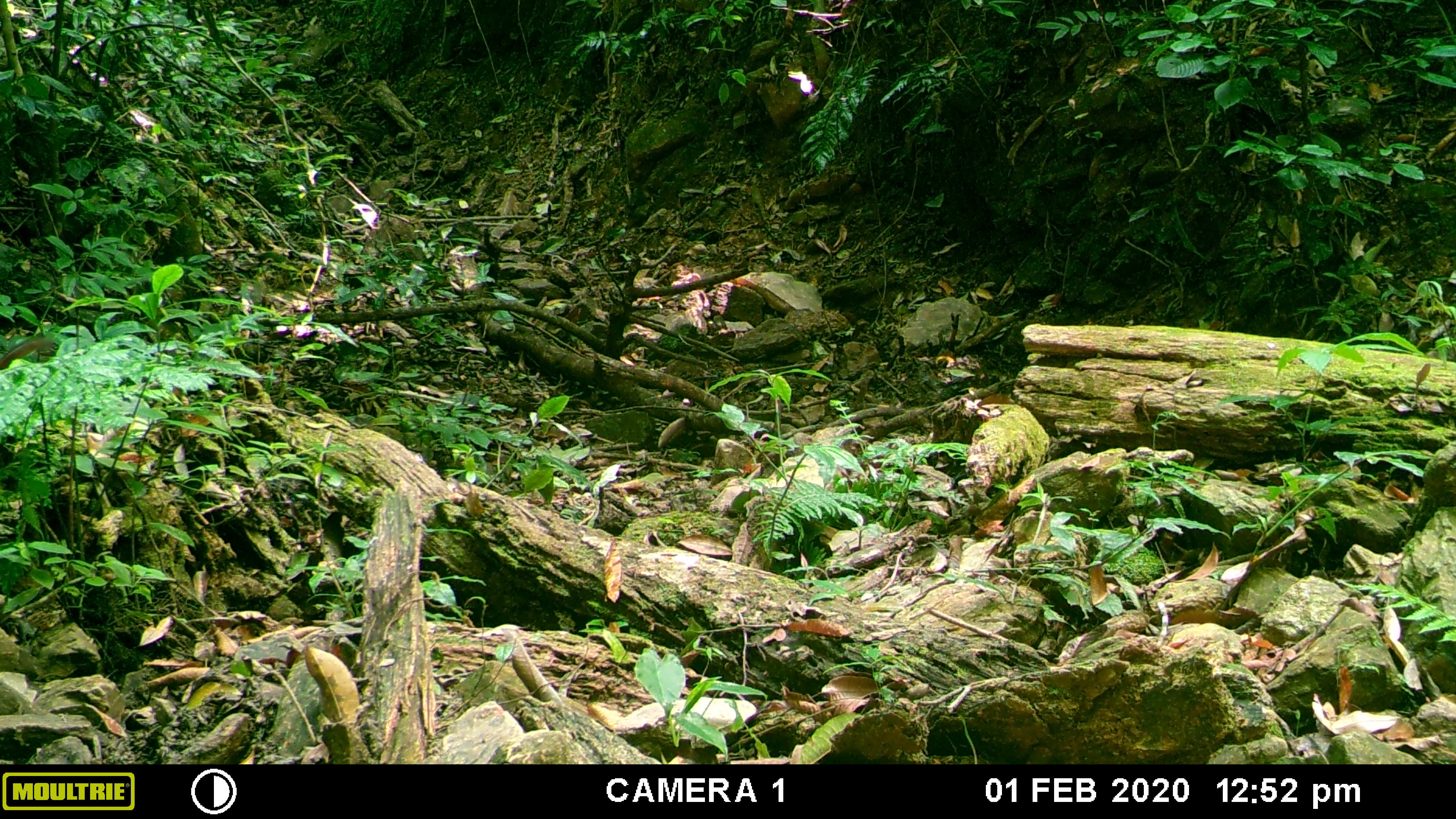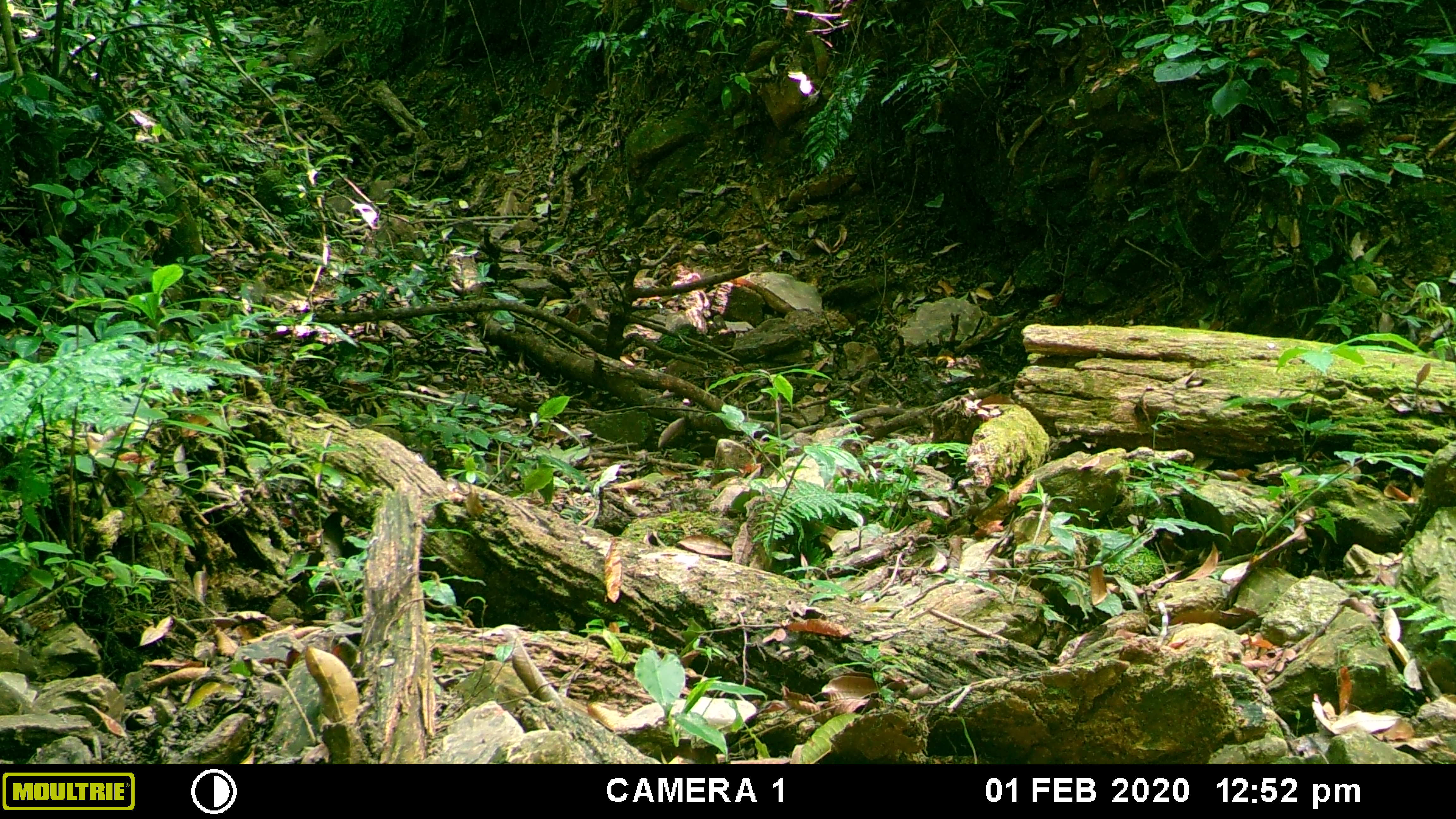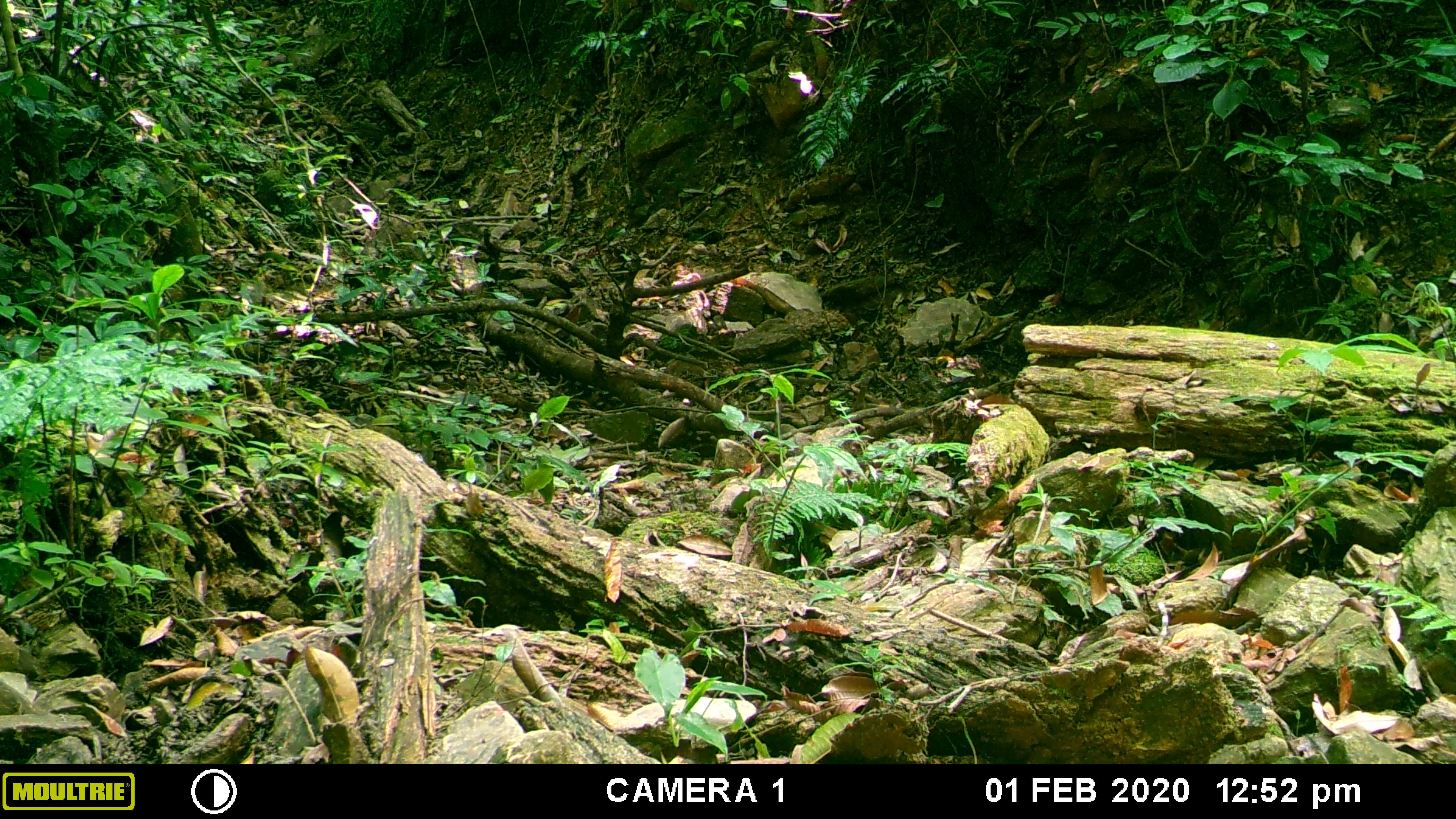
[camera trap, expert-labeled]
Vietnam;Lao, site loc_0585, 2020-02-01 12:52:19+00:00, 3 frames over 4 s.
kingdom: Animalia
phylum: Chordata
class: Mammalia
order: Rodentia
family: Sciuridae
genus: Dremomys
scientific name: Dremomys rufigenis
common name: red-cheeked squirrel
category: red cheeked squirrel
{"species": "red cheeked squirrel (red-cheeked squirrel) (Dremomys rufigenis)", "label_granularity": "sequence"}